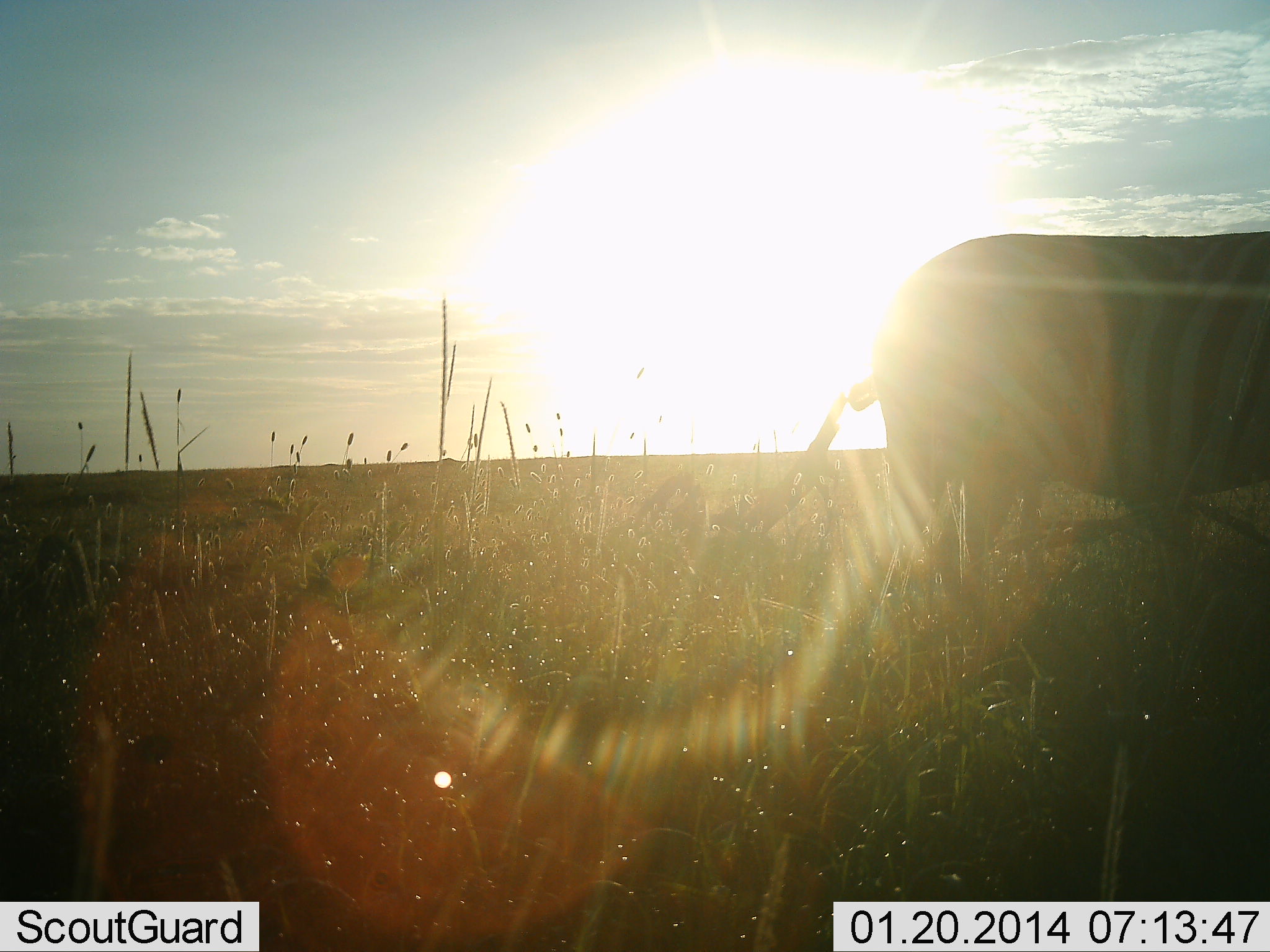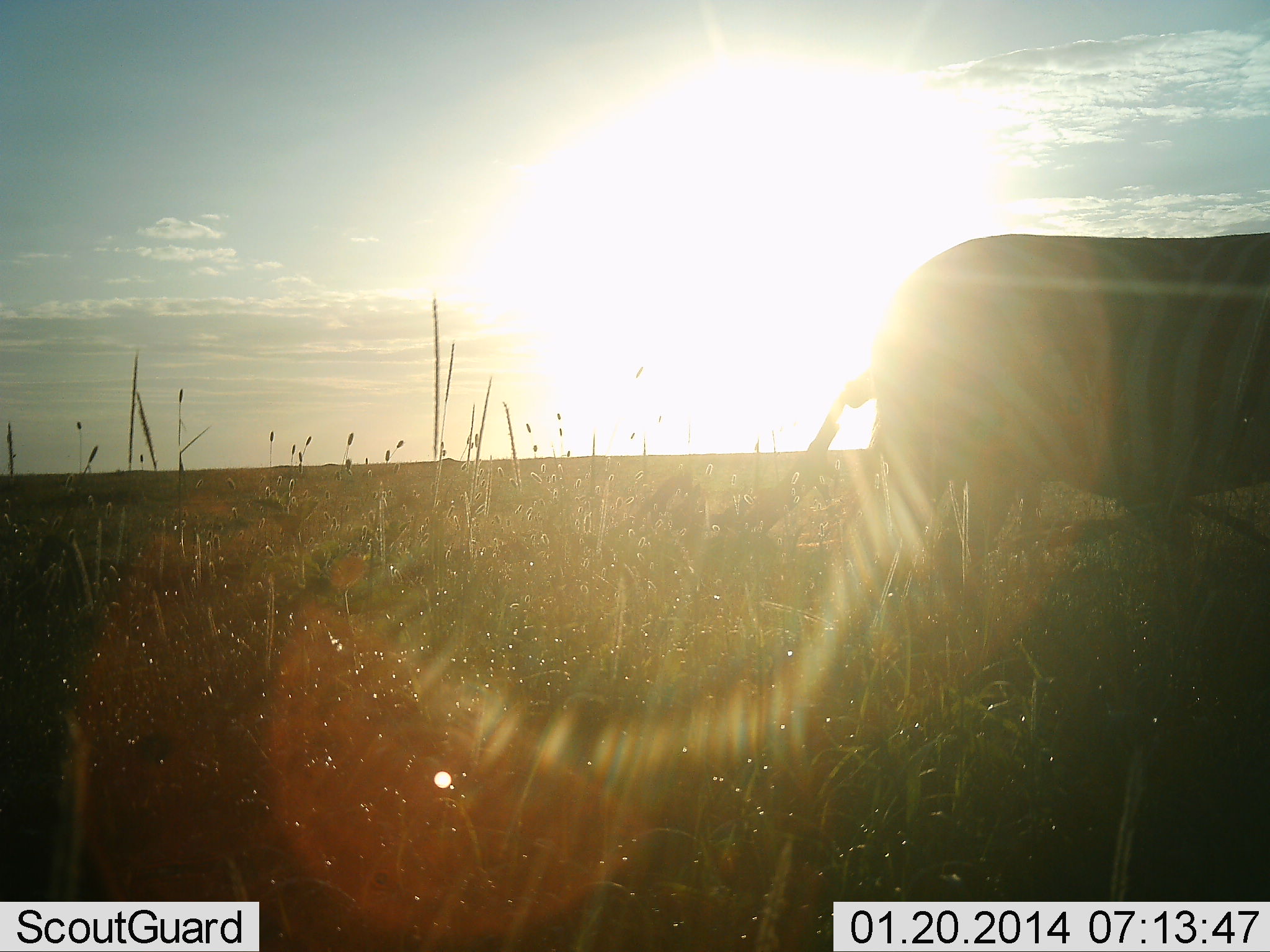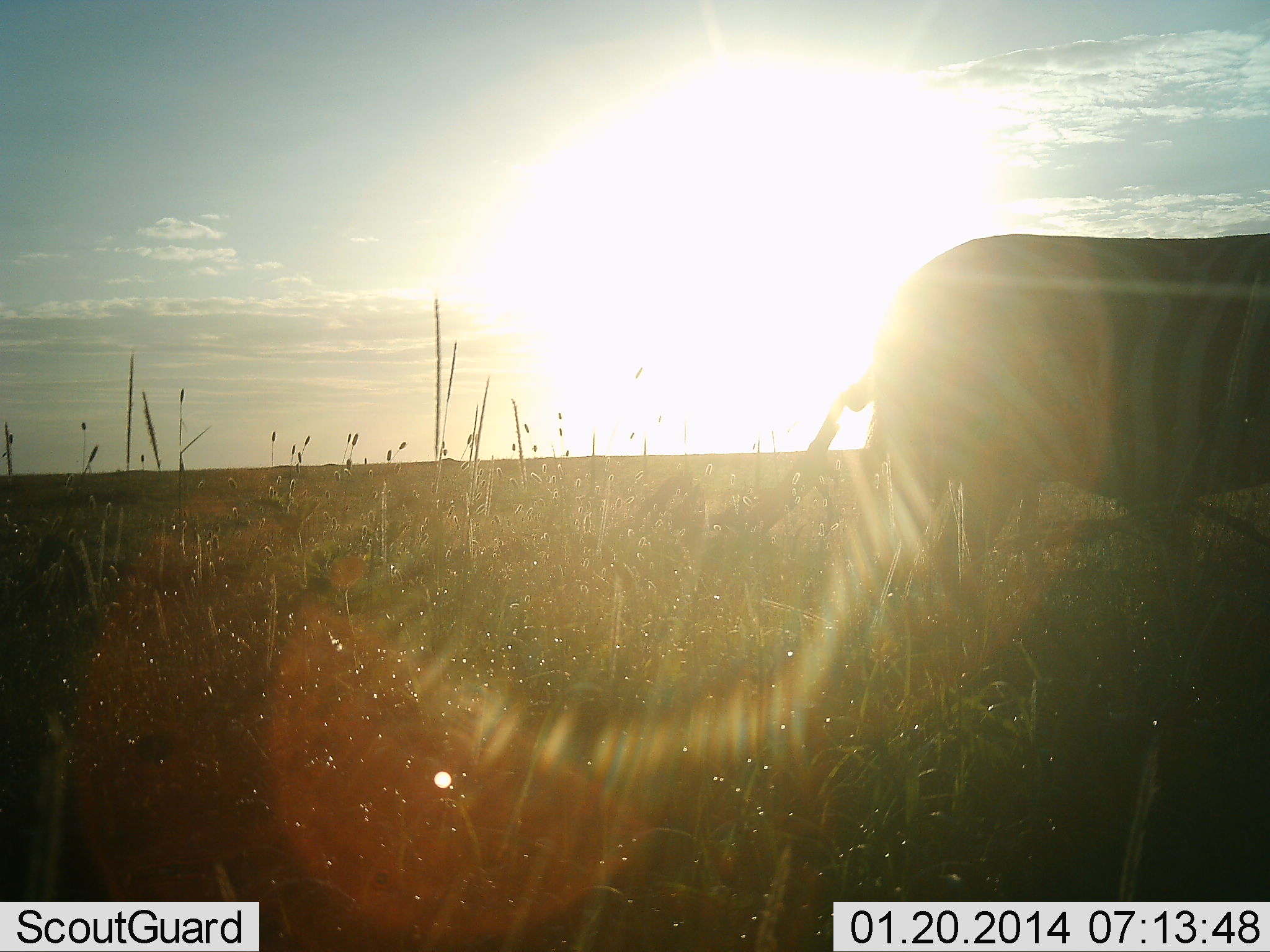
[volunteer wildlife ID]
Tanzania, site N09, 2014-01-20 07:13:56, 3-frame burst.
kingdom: Animalia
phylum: Chordata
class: Mammalia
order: Perissodactyla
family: Equidae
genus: Equus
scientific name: Equus quagga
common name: plains zebra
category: zebra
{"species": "zebra (plains zebra) (Equus quagga)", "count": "1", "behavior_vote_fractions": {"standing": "60%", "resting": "0%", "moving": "30%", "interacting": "0%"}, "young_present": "0%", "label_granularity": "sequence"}